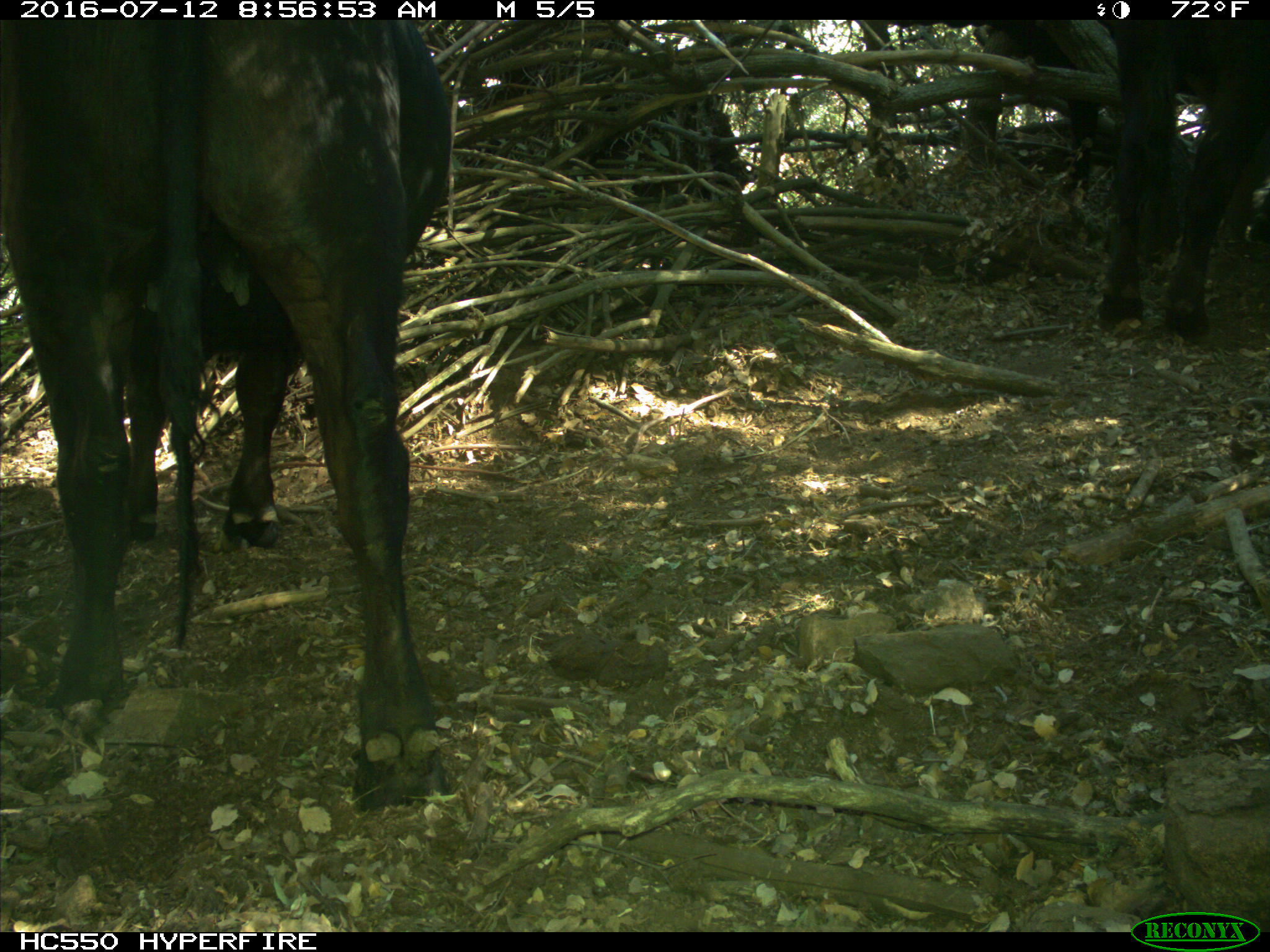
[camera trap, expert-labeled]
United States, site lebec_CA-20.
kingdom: Animalia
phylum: Chordata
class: Mammalia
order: Artiodactyla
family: Bovidae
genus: Bos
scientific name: Bos taurus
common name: domestic cow